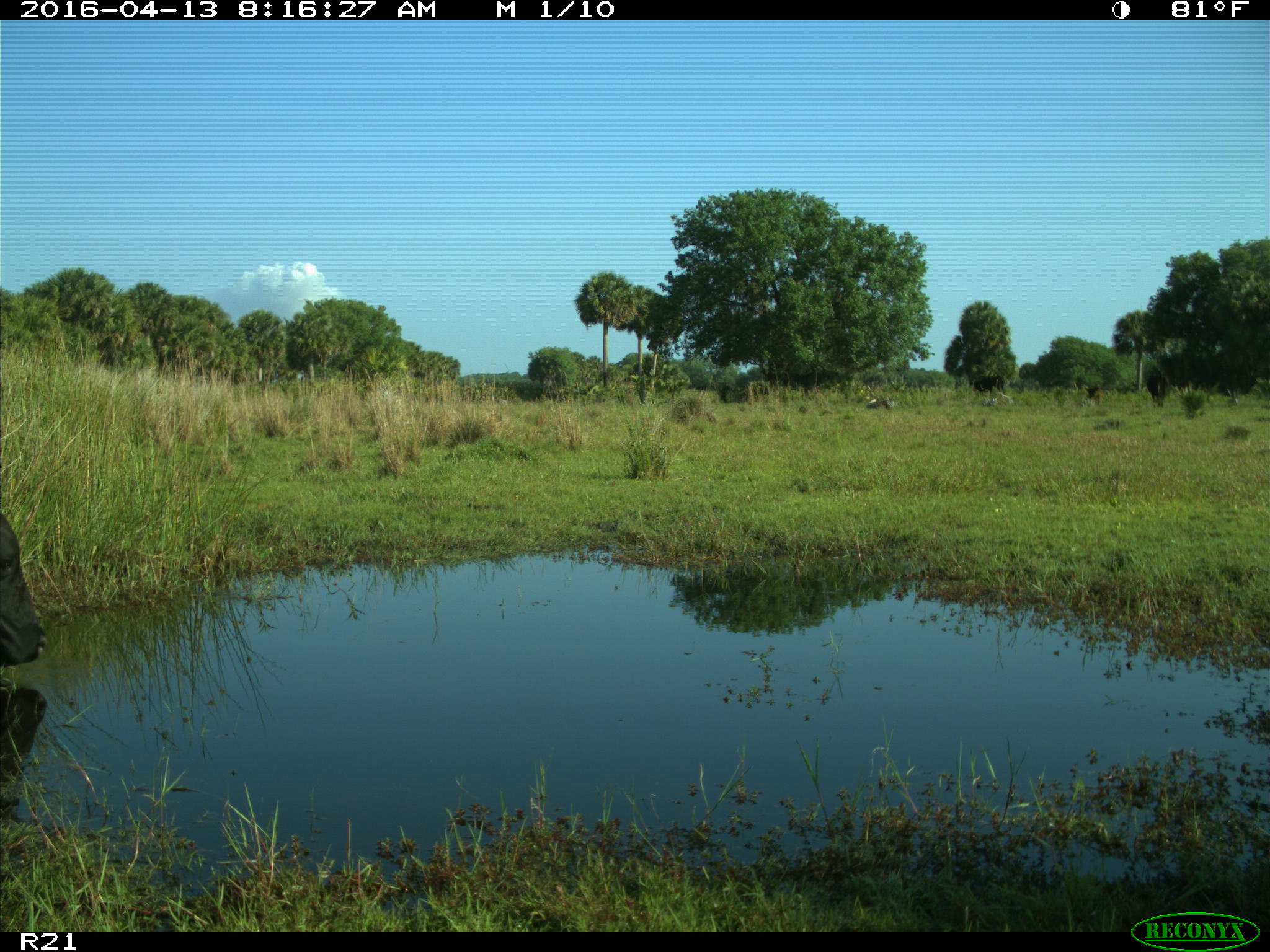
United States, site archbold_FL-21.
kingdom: Animalia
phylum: Chordata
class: Mammalia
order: Artiodactyla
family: Bovidae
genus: Bos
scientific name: Bos taurus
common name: domestic cow